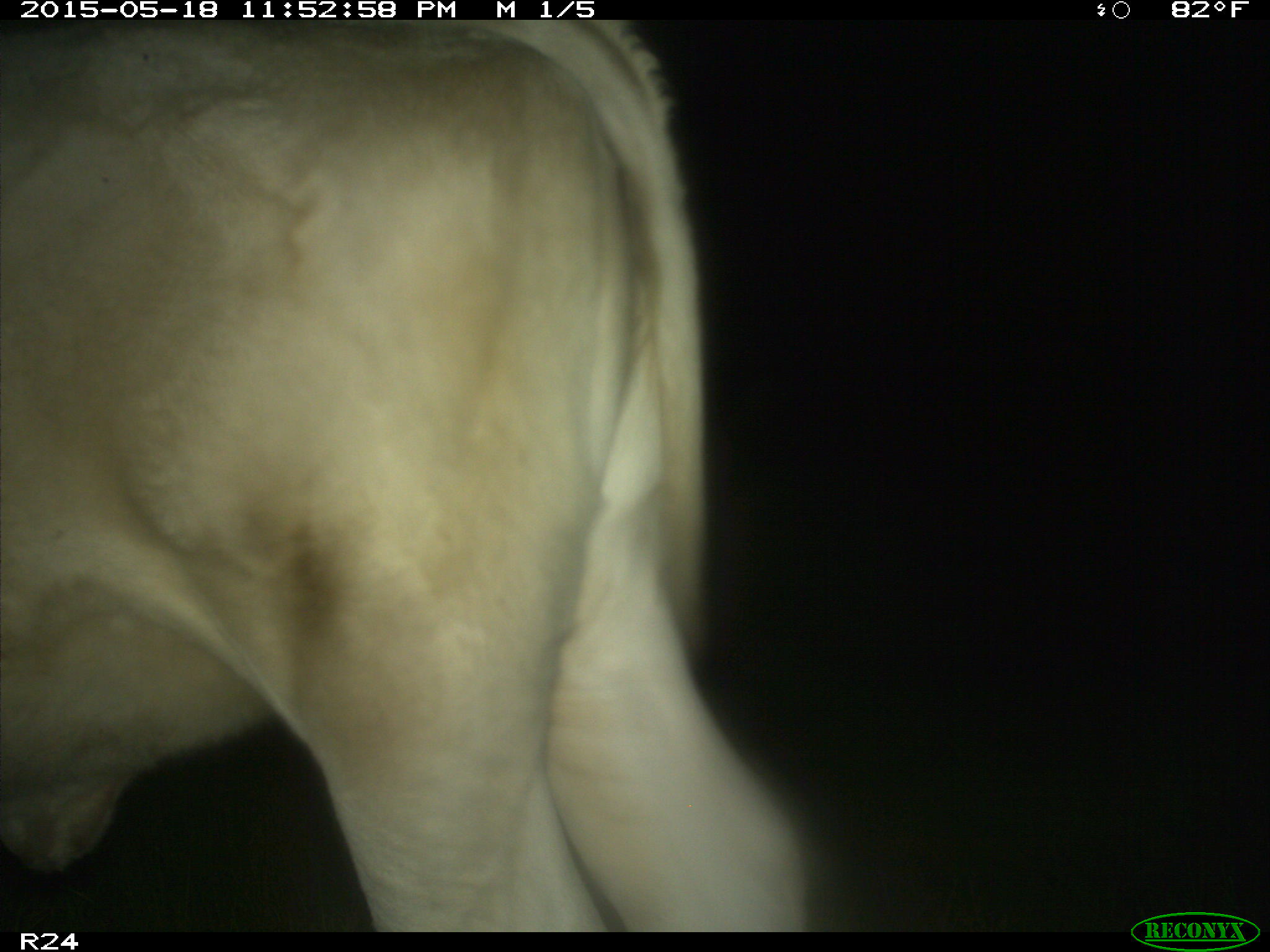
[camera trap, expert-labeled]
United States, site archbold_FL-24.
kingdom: Animalia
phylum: Chordata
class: Mammalia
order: Artiodactyla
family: Bovidae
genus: Bos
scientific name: Bos taurus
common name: domestic cow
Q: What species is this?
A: Bos taurus (domestic cow).